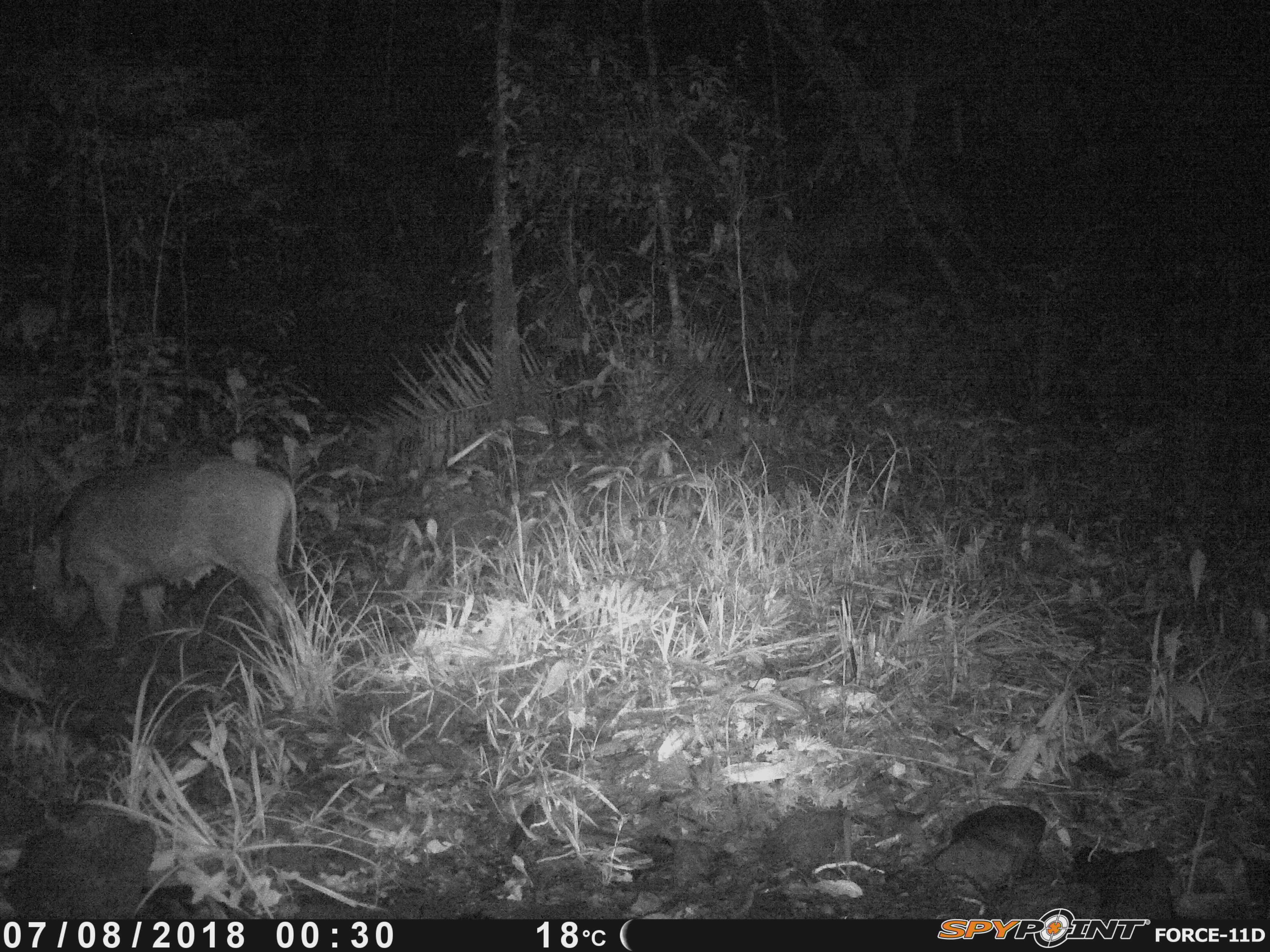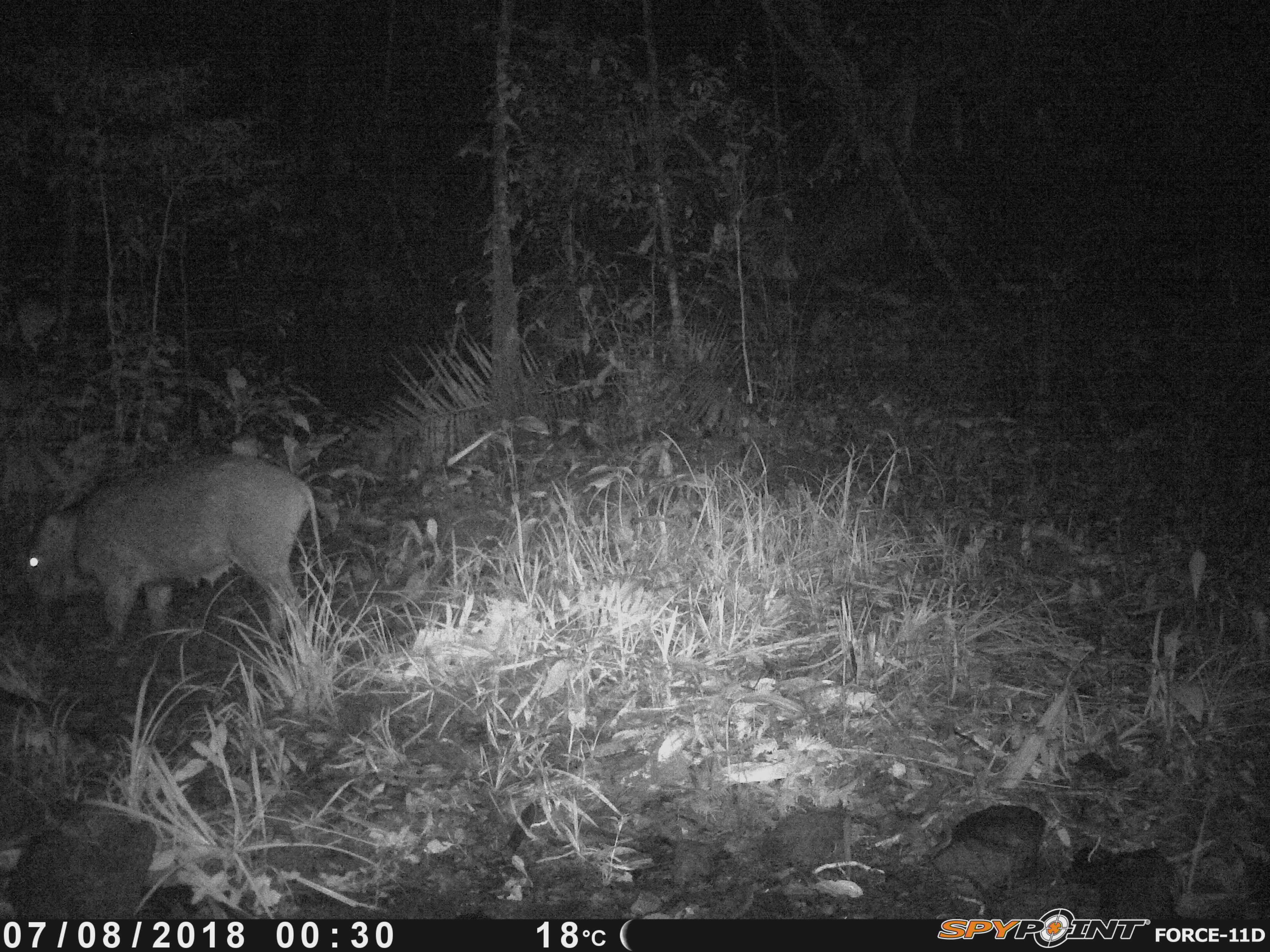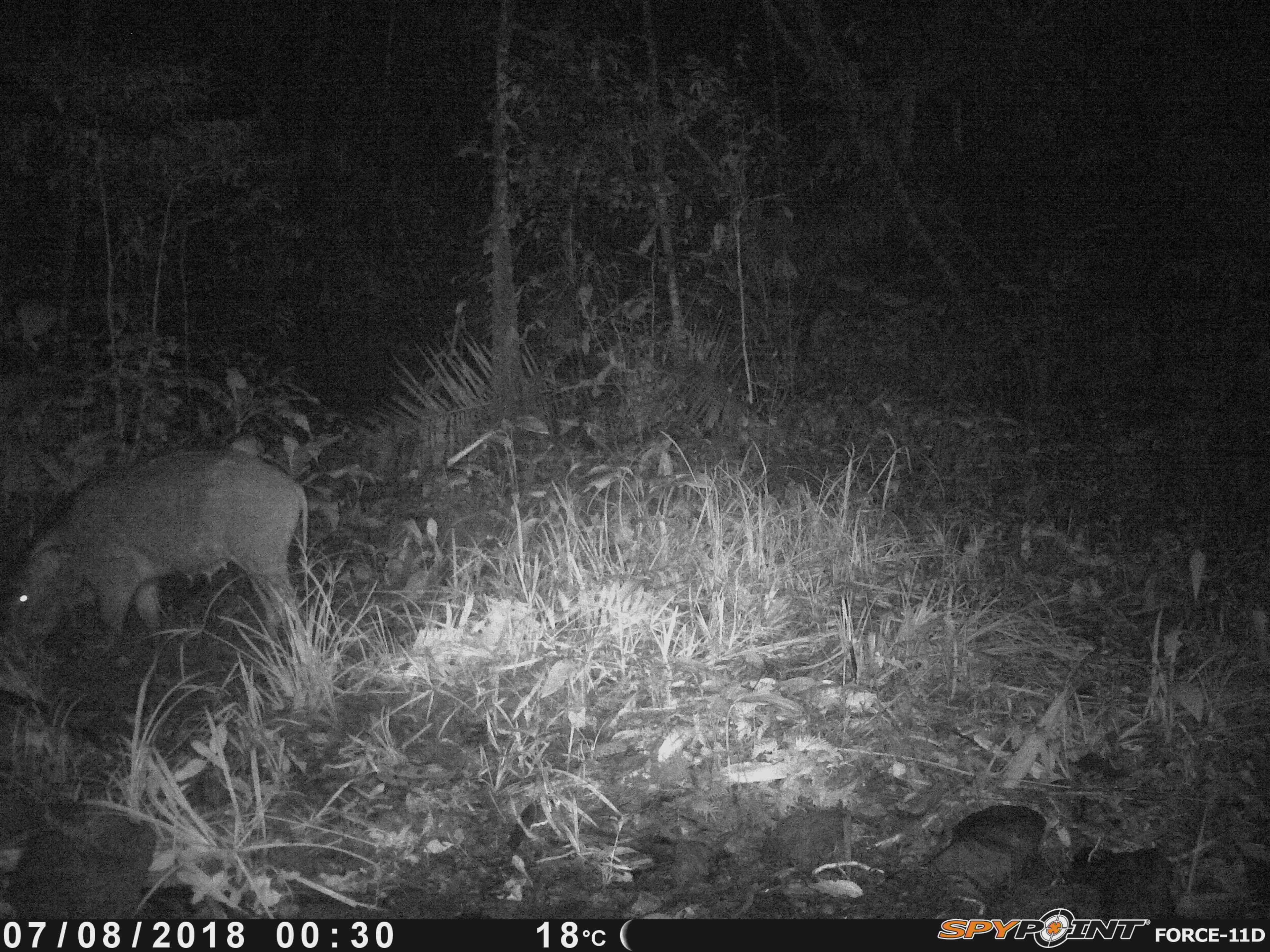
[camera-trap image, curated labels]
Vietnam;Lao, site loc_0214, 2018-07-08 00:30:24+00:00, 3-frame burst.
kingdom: Animalia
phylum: Chordata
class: Mammalia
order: Artiodactyla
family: Suidae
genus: Sus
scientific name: Sus scrofa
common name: eurasian wild pig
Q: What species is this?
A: Eurasian wild pig (Sus scrofa).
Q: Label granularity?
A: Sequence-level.